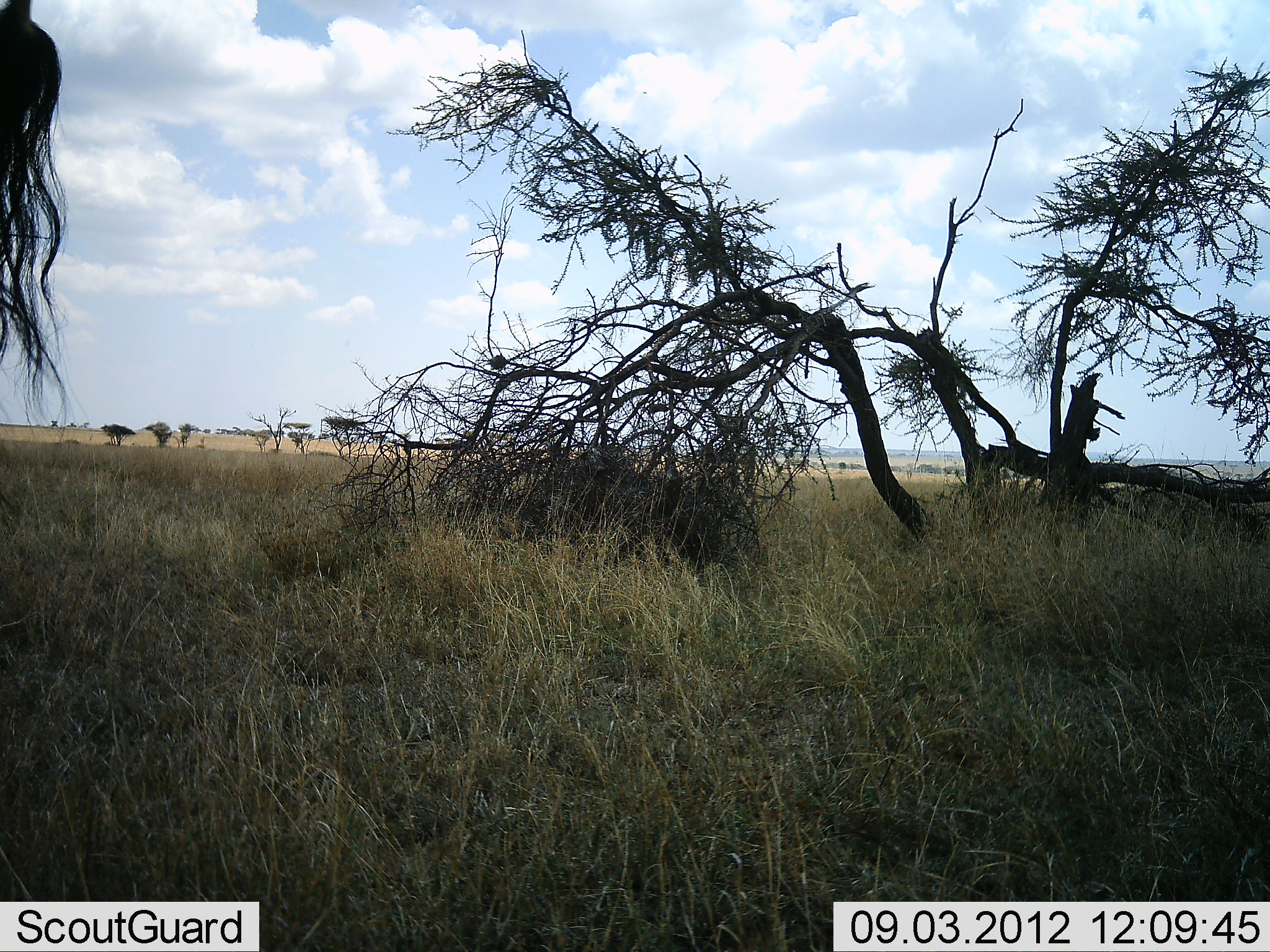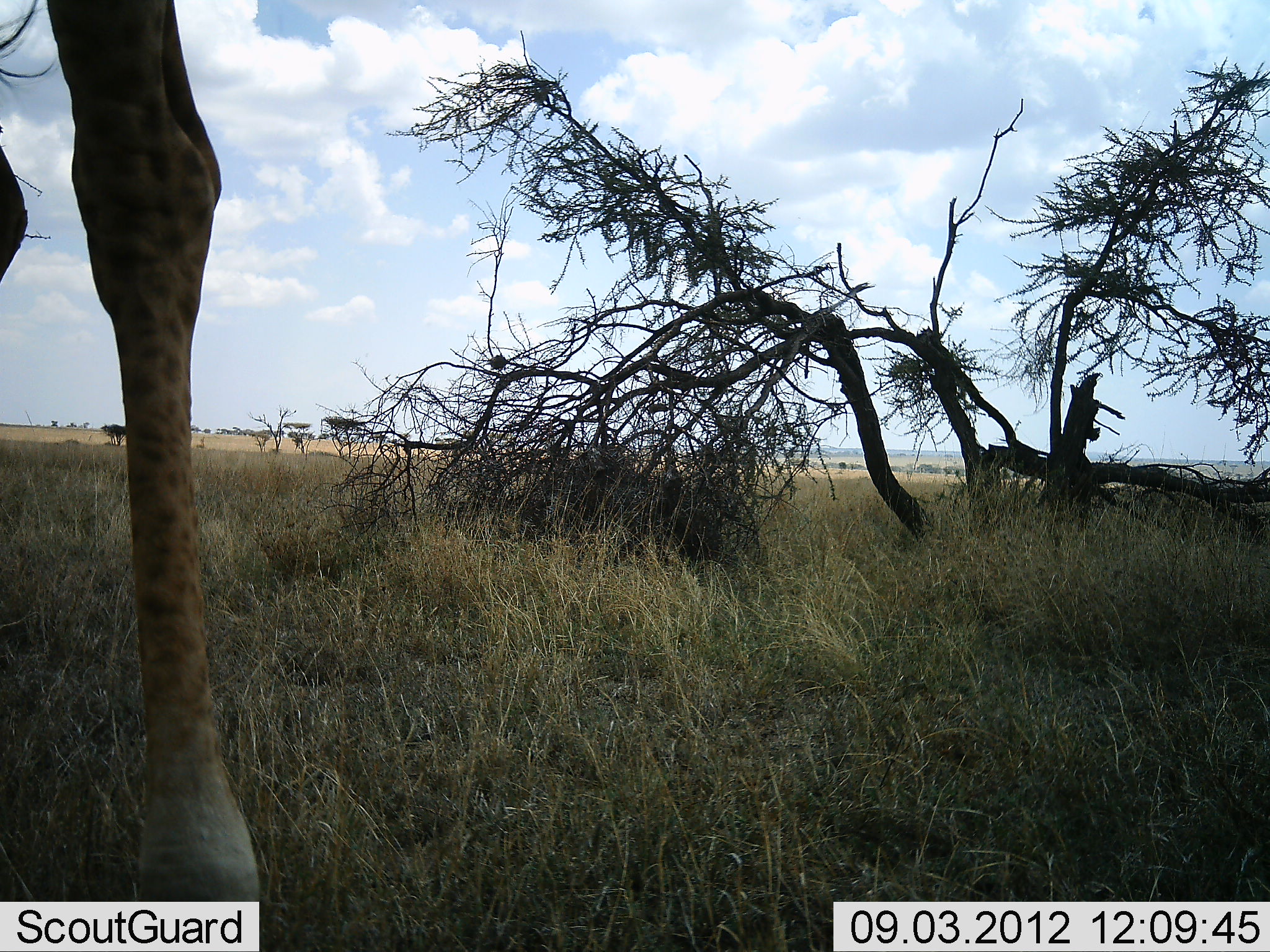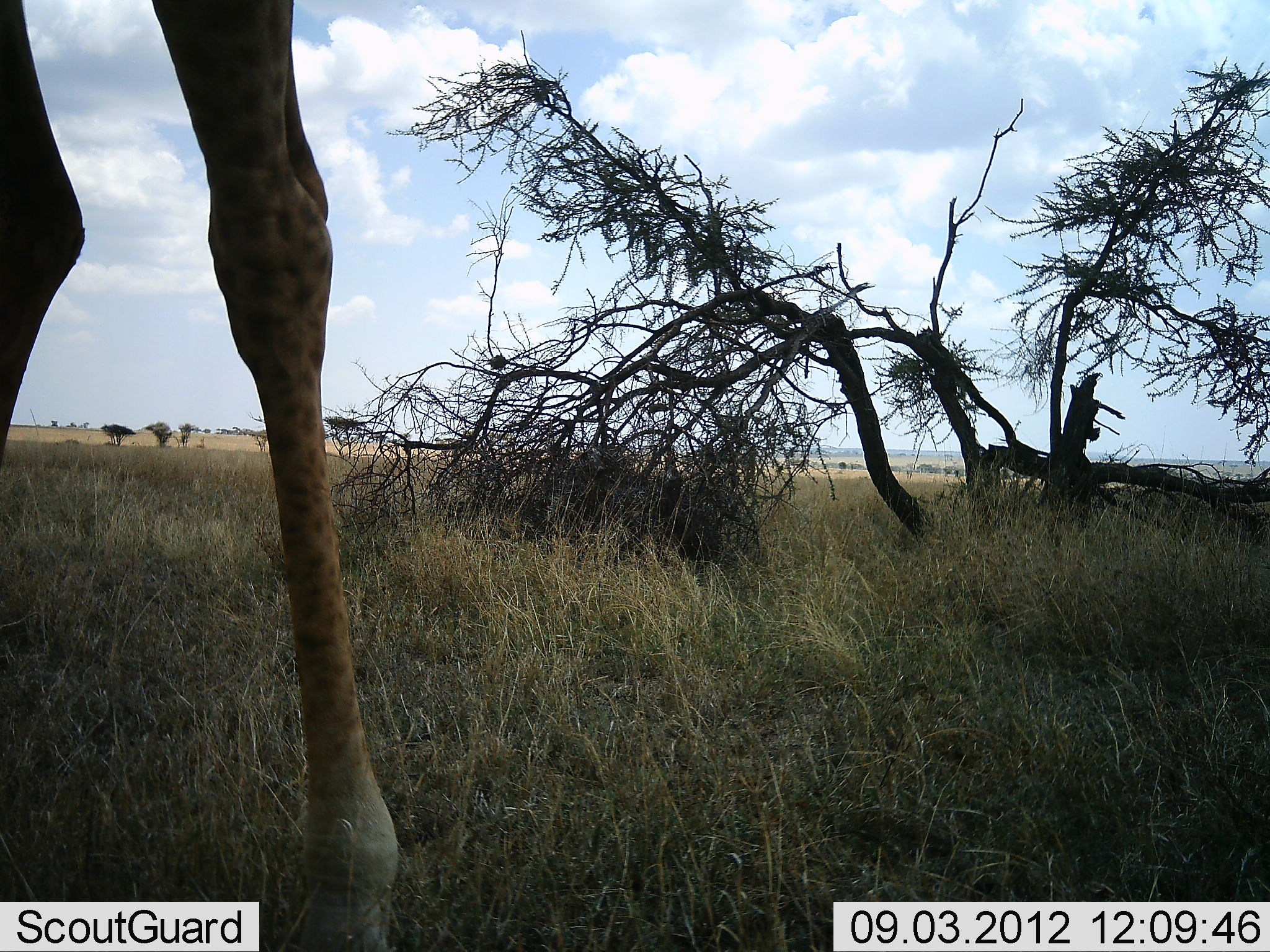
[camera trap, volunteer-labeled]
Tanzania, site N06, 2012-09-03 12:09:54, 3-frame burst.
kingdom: Animalia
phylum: Chordata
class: Mammalia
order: Artiodactyla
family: Giraffidae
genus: Giraffa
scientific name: Giraffa camelopardalis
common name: giraffe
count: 1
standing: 40%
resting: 0%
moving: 60%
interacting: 0%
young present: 0%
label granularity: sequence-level